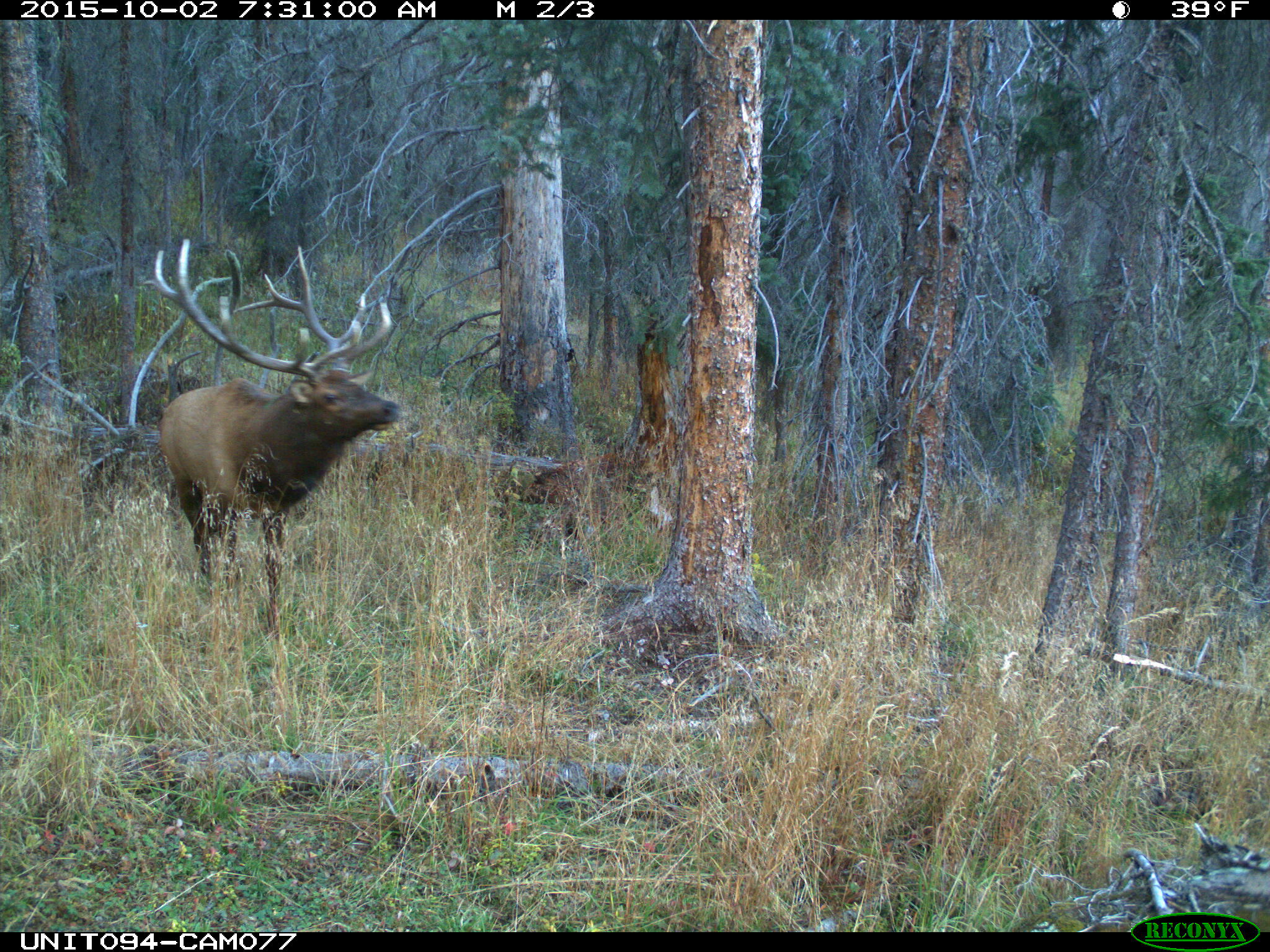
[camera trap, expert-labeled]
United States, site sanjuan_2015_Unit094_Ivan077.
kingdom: Animalia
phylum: Chordata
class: Mammalia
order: Artiodactyla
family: Cervidae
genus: Cervus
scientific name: Cervus elaphus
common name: red deer